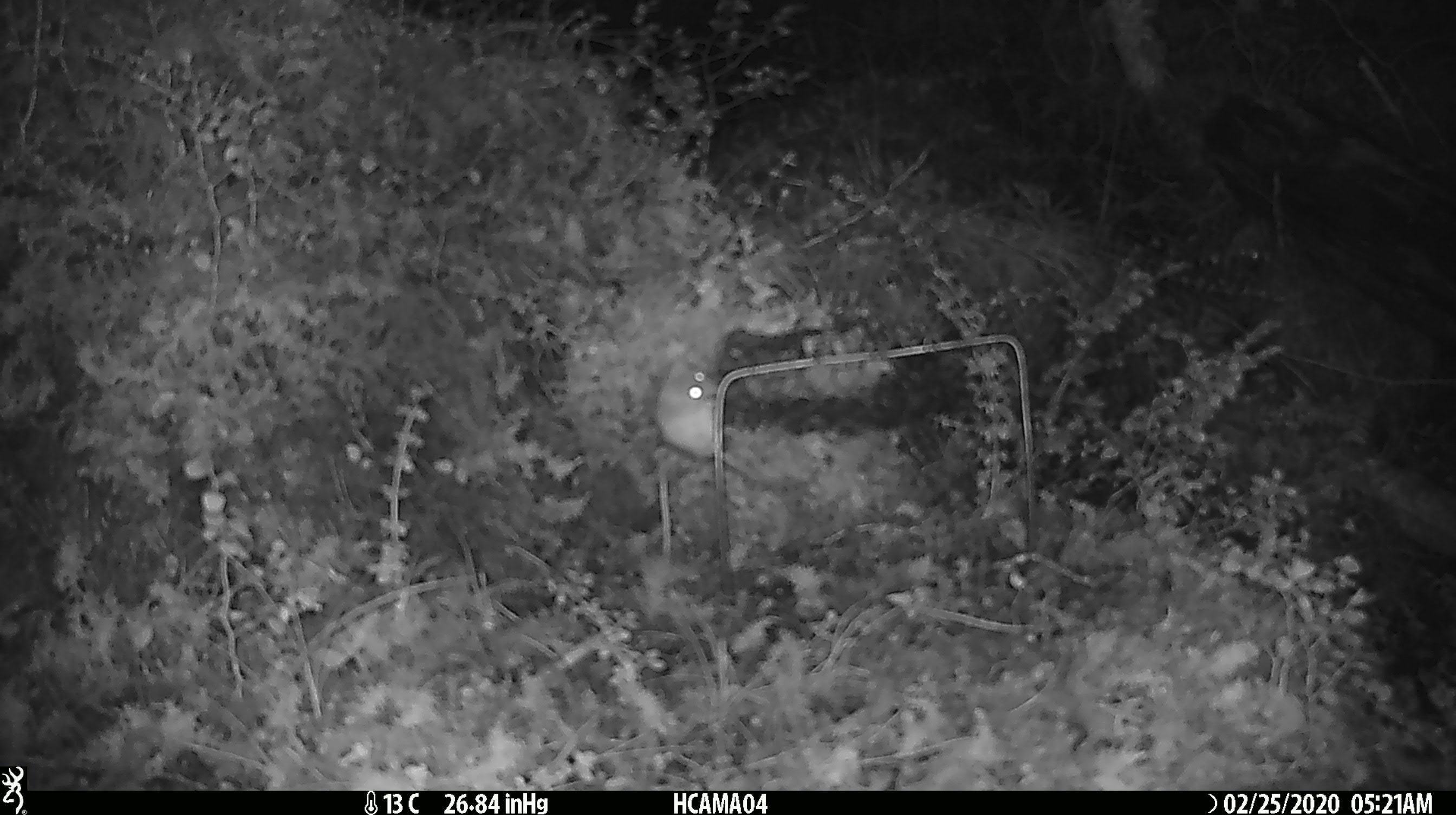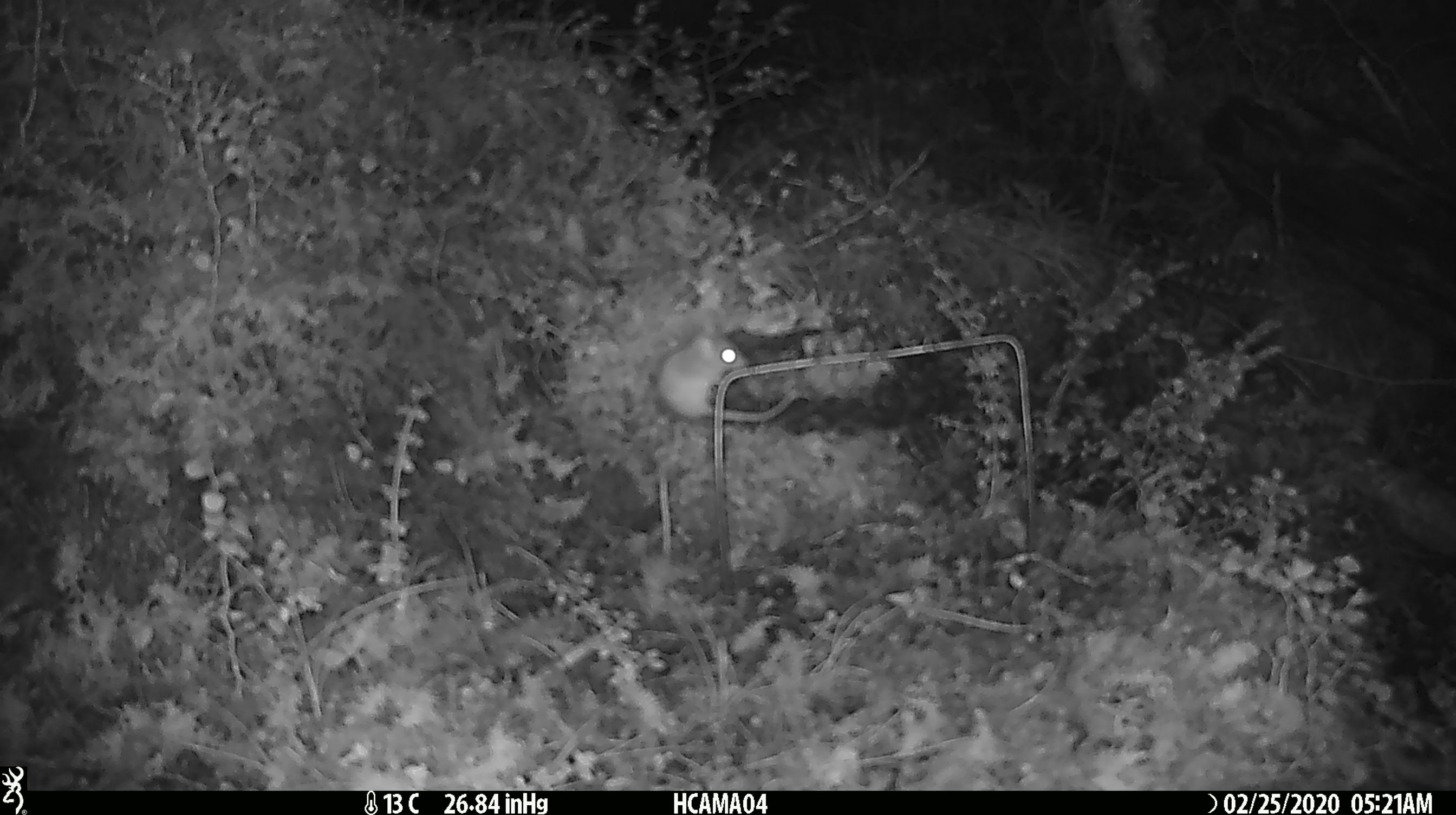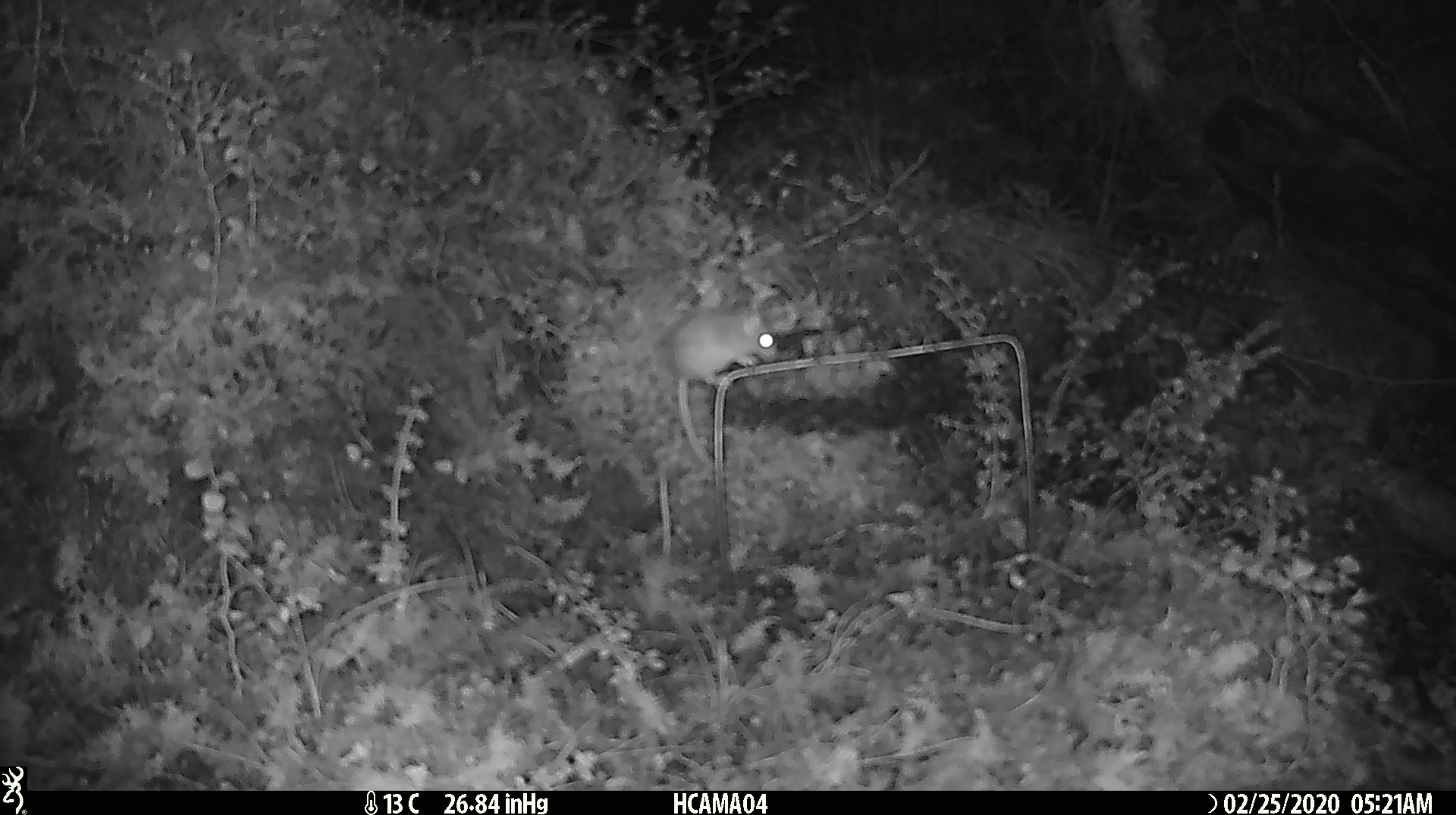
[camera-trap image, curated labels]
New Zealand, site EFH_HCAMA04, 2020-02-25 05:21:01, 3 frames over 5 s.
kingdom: Animalia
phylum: Chordata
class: Mammalia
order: Rodentia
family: Muridae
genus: Mus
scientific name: Mus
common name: mouse